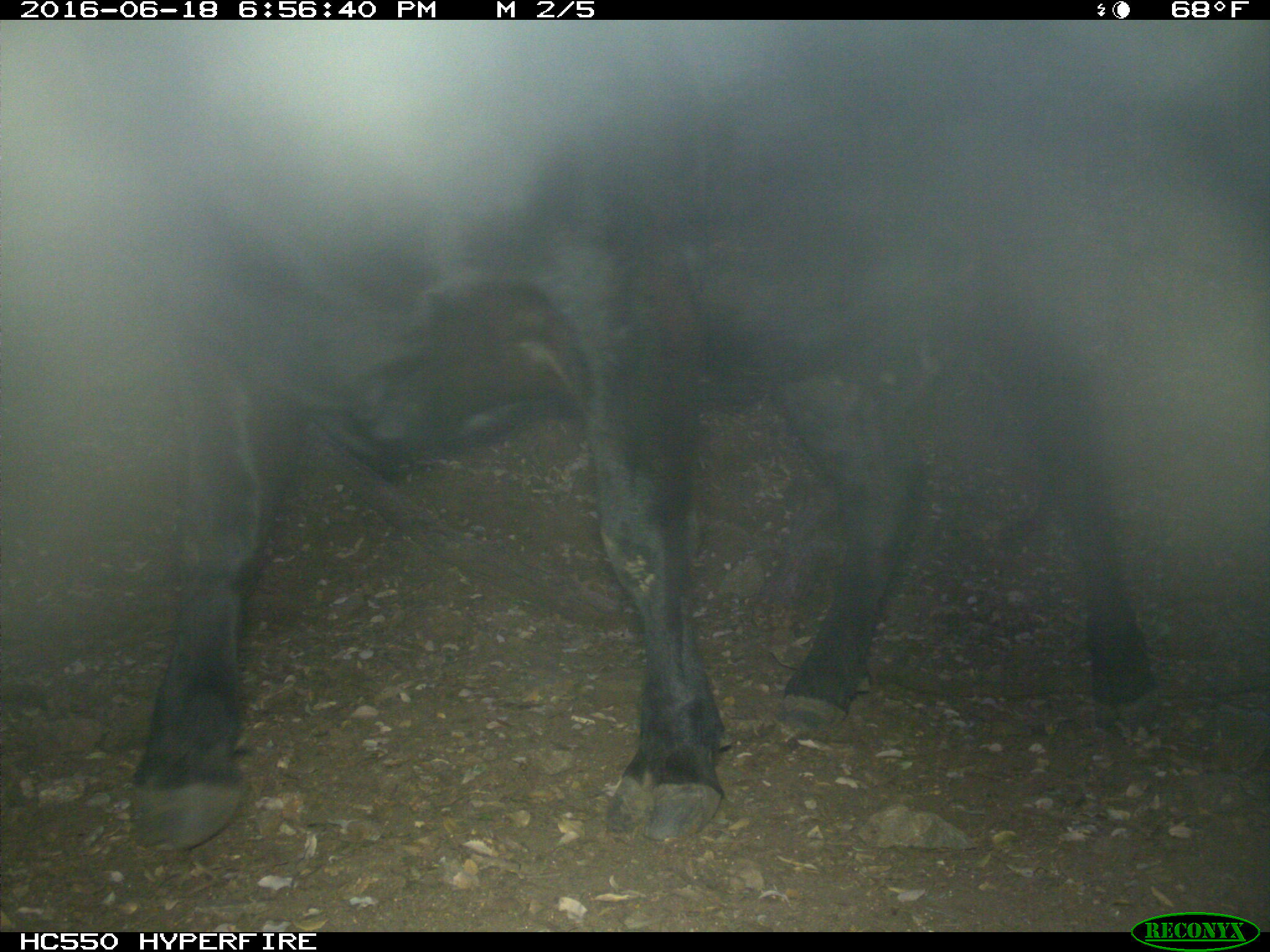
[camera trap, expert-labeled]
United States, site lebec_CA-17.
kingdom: Animalia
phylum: Chordata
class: Mammalia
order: Artiodactyla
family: Bovidae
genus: Bos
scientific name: Bos taurus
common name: domestic cow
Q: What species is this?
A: Bos taurus (domestic cow).